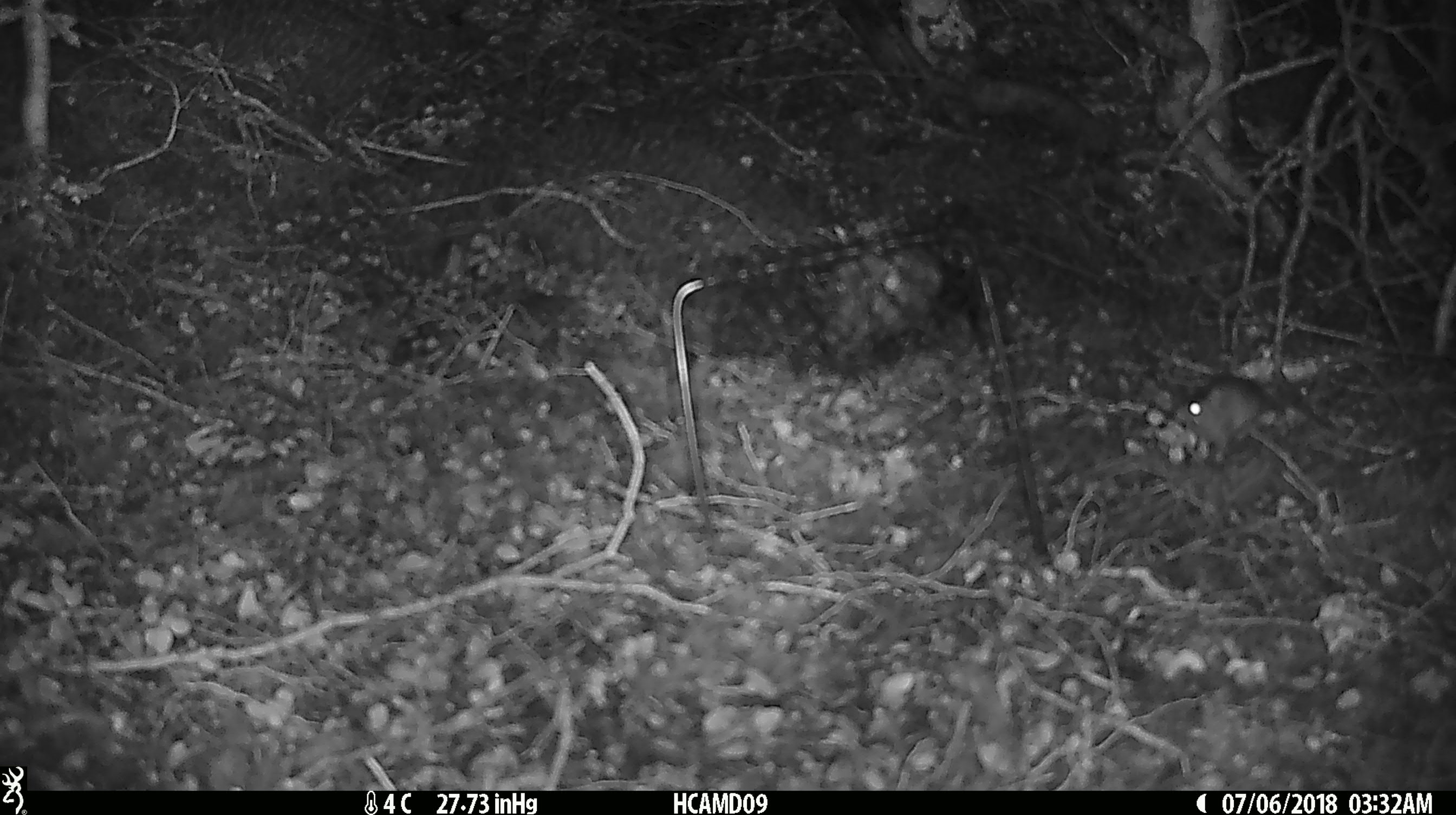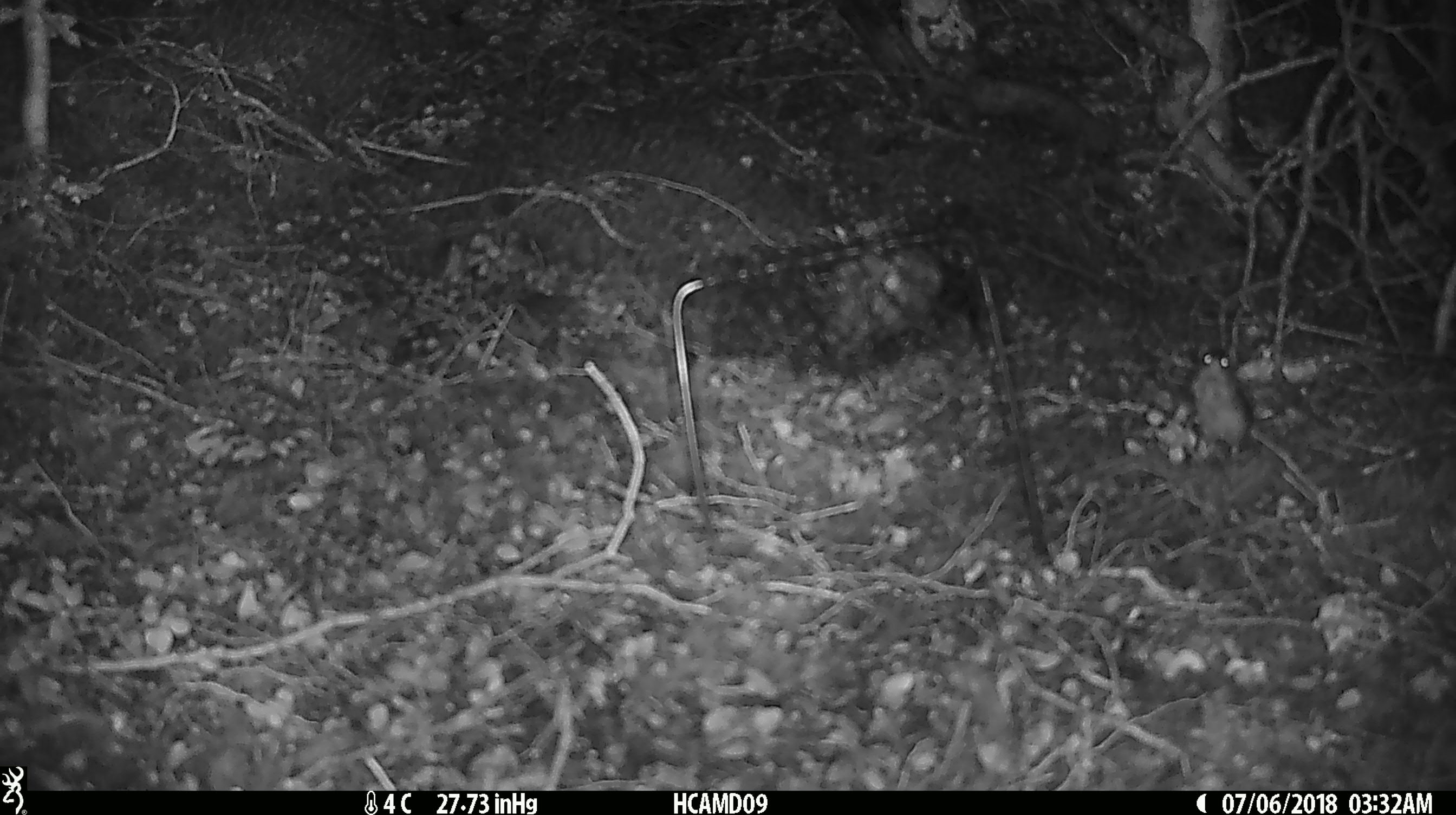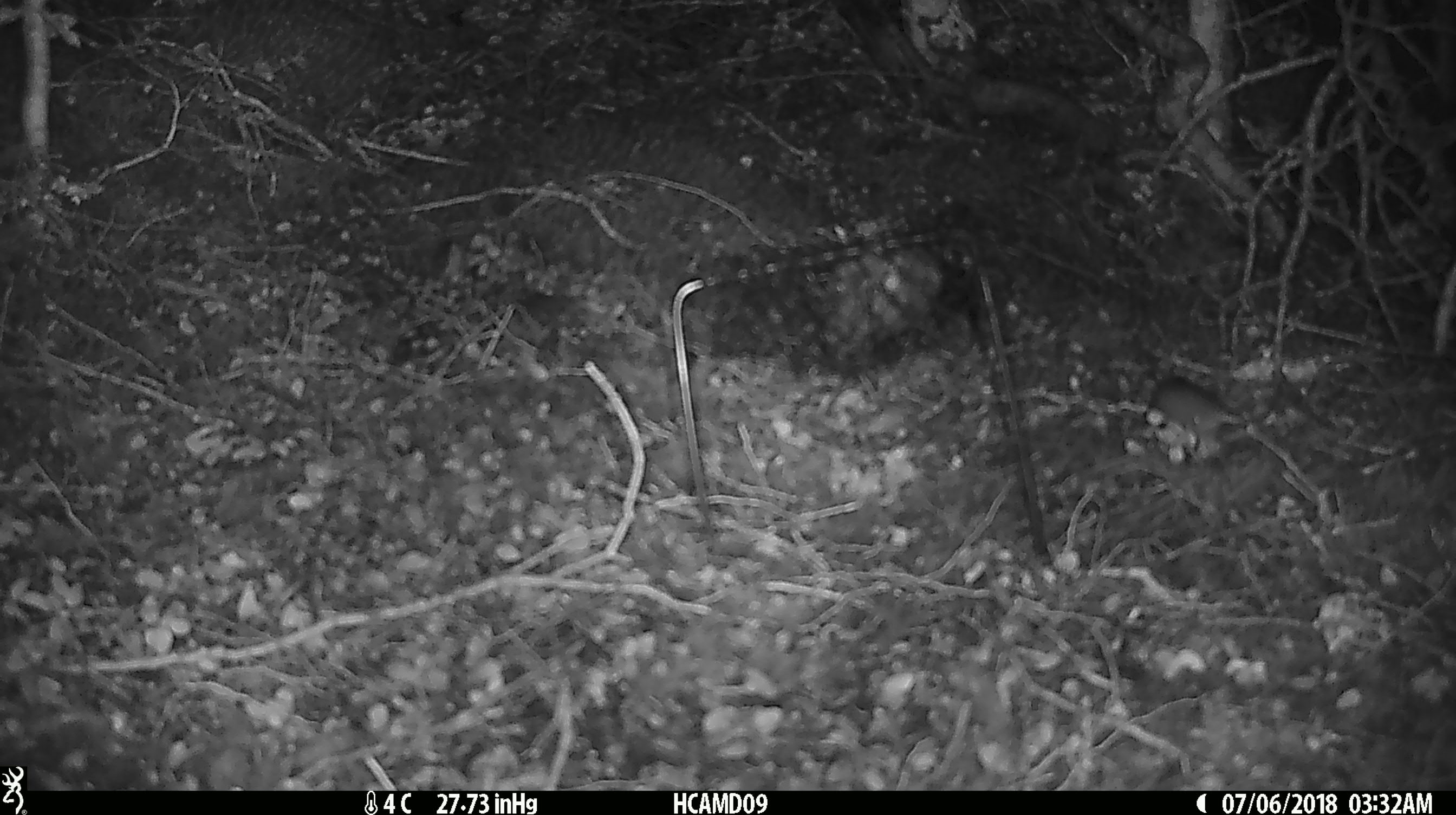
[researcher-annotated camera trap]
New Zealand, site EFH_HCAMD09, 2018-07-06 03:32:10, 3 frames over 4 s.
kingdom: Animalia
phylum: Chordata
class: Mammalia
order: Rodentia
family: Muridae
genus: Mus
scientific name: Mus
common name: mouse